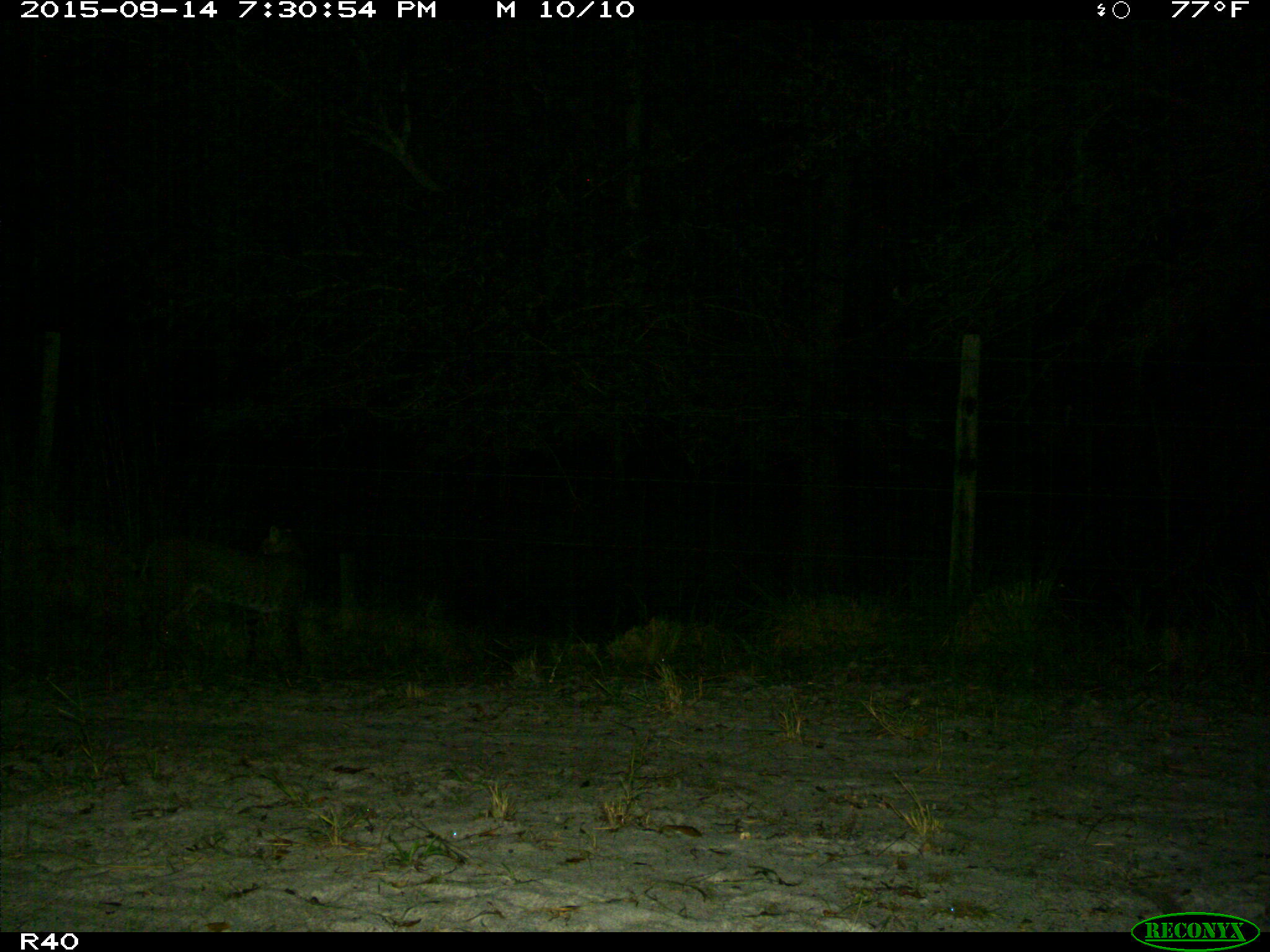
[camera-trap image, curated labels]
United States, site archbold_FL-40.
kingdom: Animalia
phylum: Chordata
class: Mammalia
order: Carnivora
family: Felidae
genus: Lynx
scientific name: Lynx rufus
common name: bobcat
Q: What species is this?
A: Lynx rufus (bobcat).